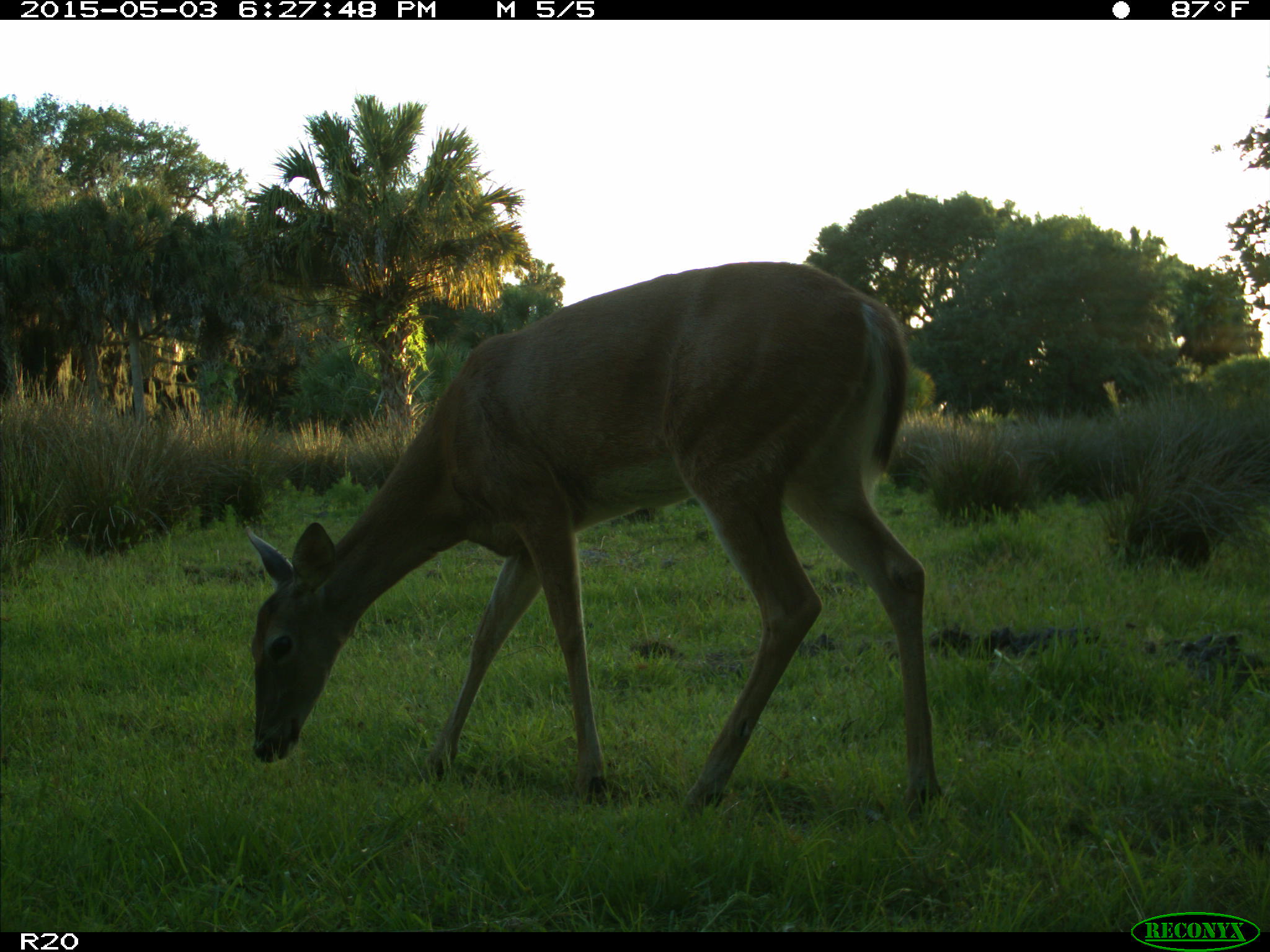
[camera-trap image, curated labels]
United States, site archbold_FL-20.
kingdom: Animalia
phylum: Chordata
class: Mammalia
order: Artiodactyla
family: Cervidae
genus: Odocoileus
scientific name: Odocoileus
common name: deer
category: unidentified deer